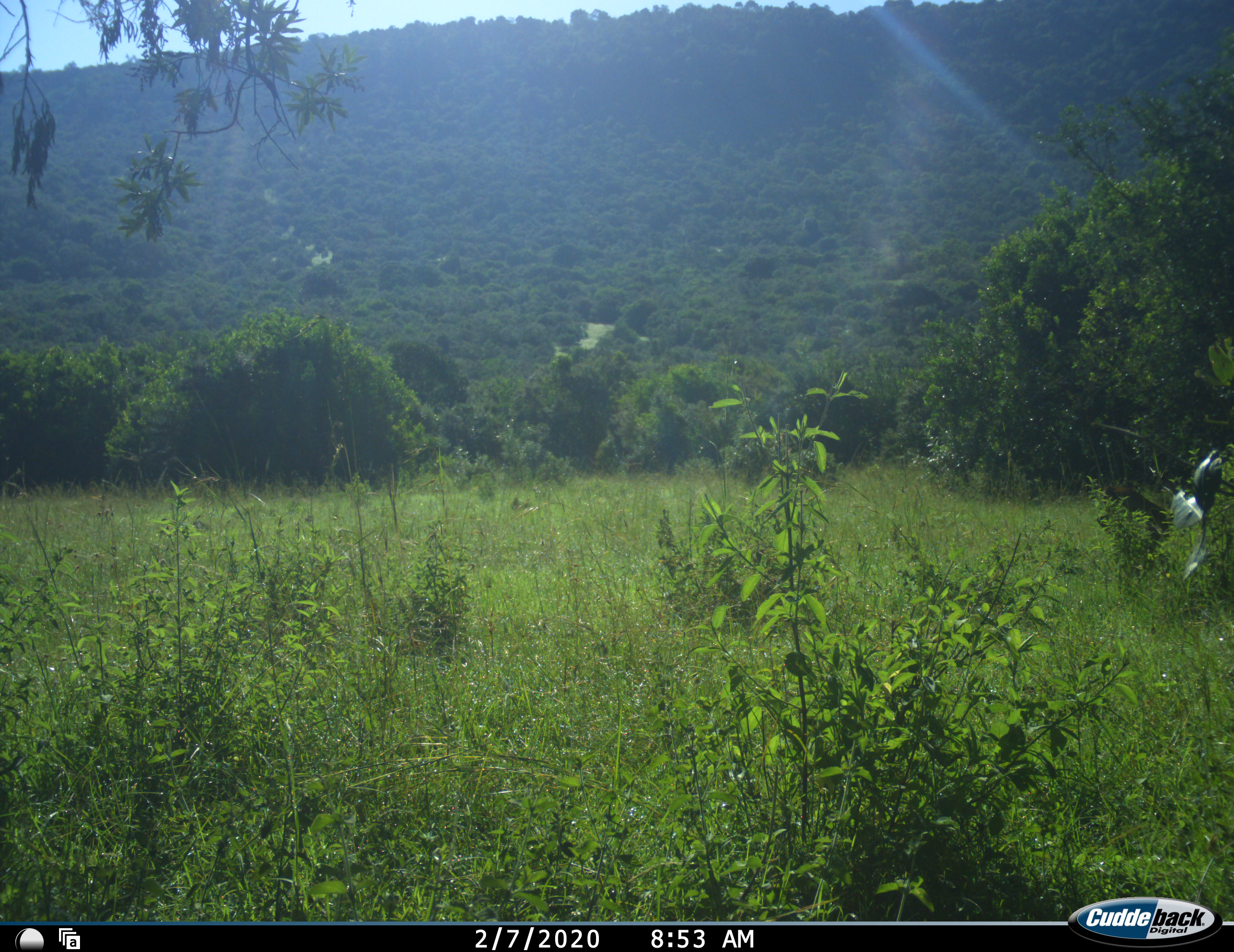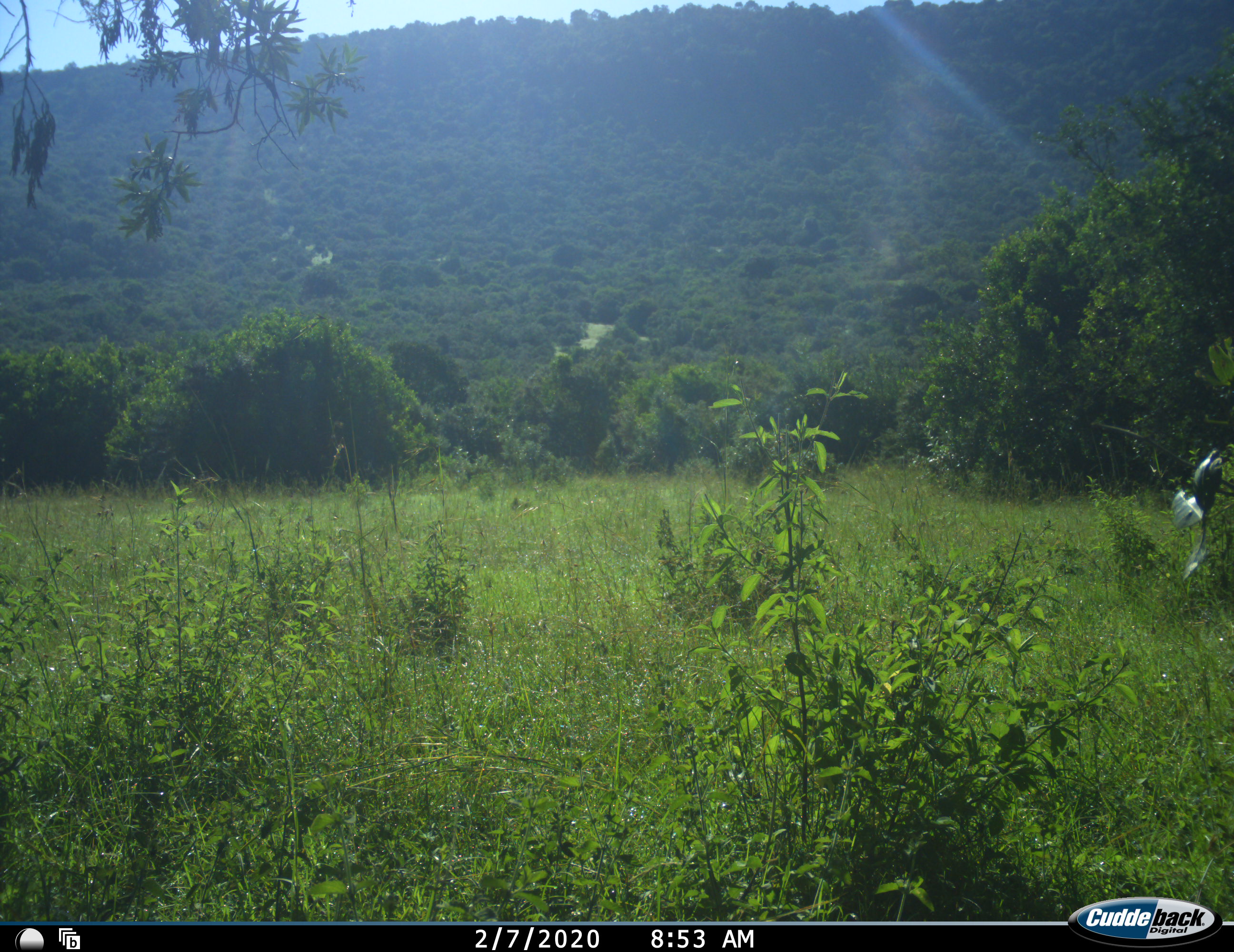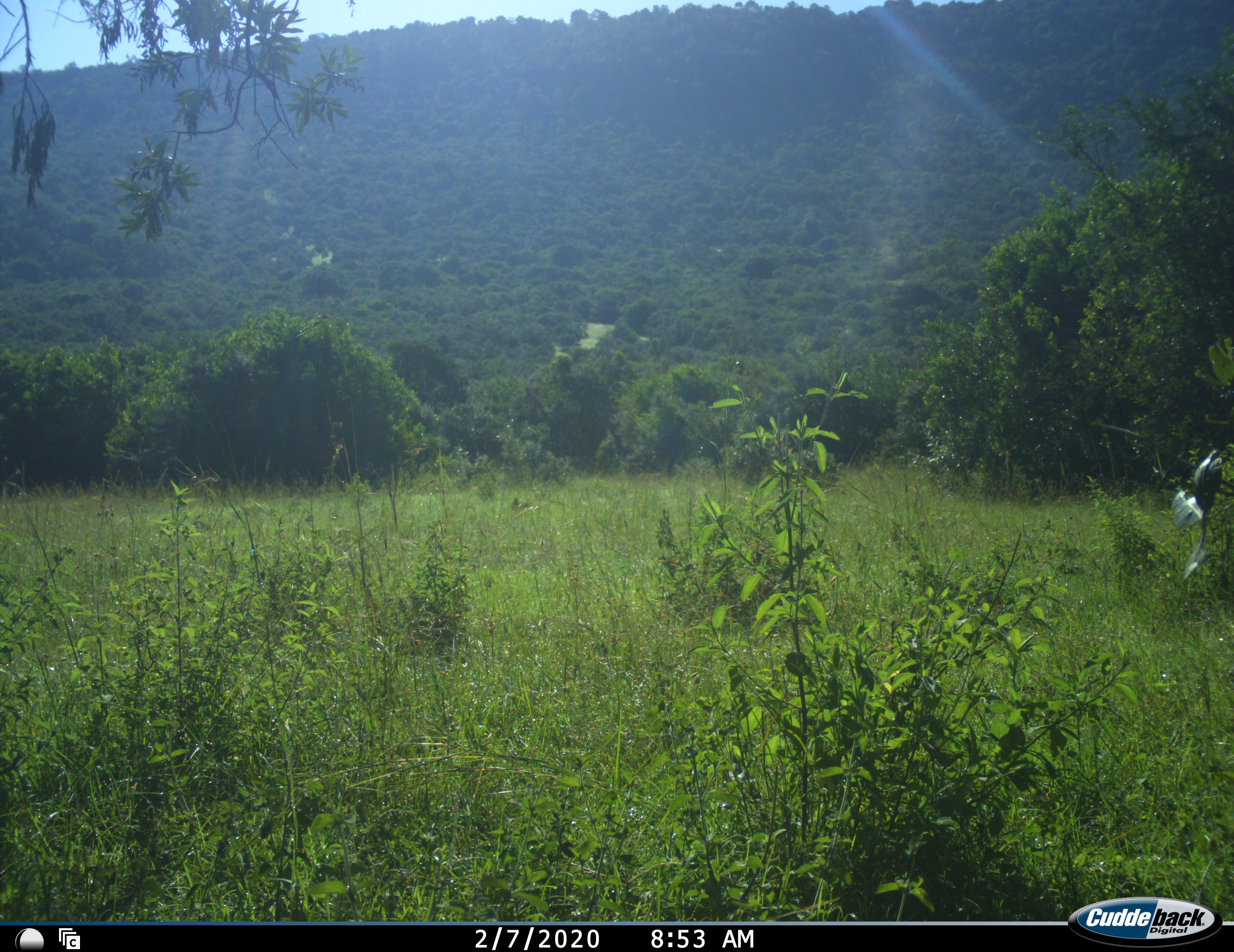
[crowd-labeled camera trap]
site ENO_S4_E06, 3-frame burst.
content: unidentified animal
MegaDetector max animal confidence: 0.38